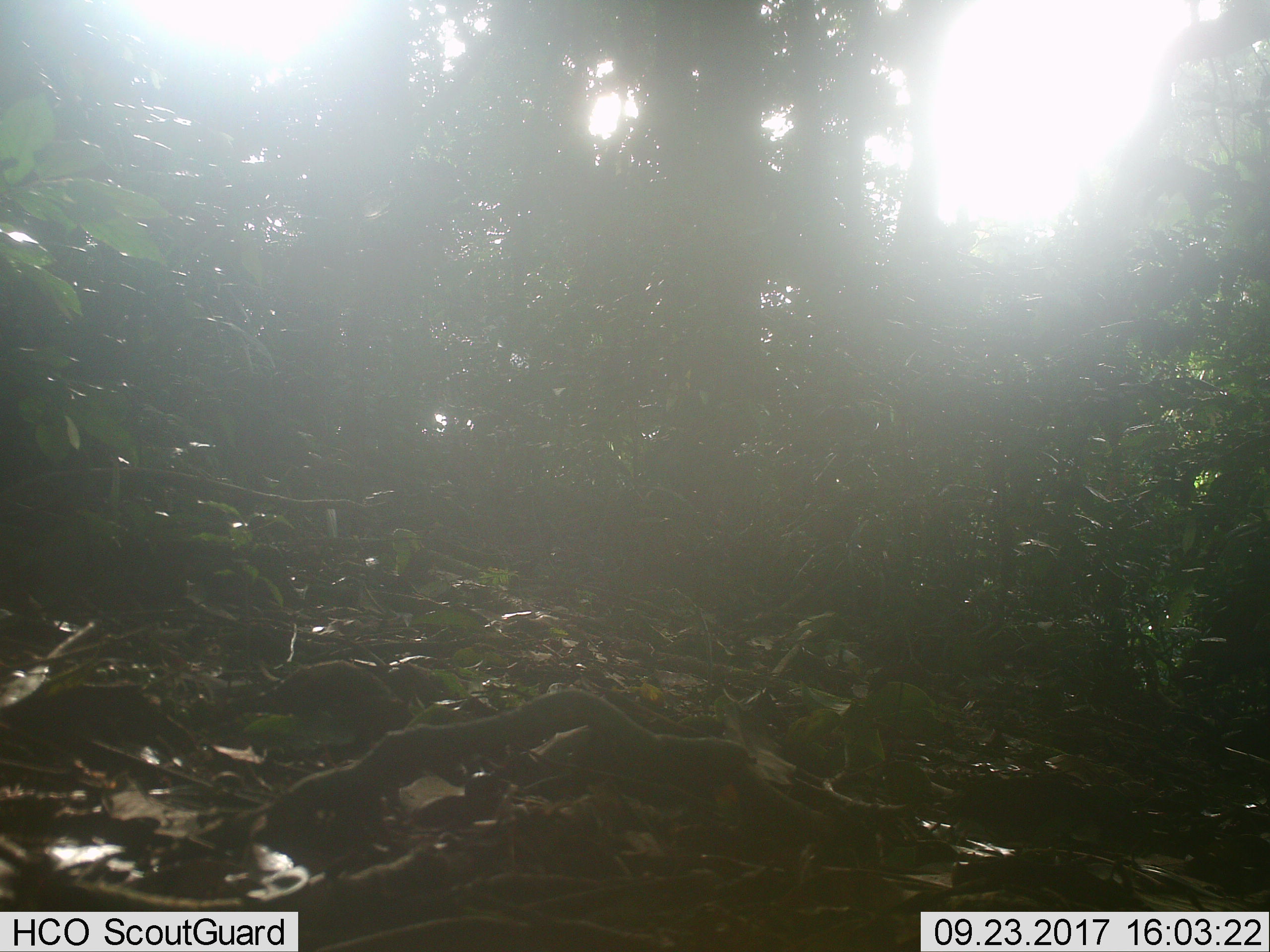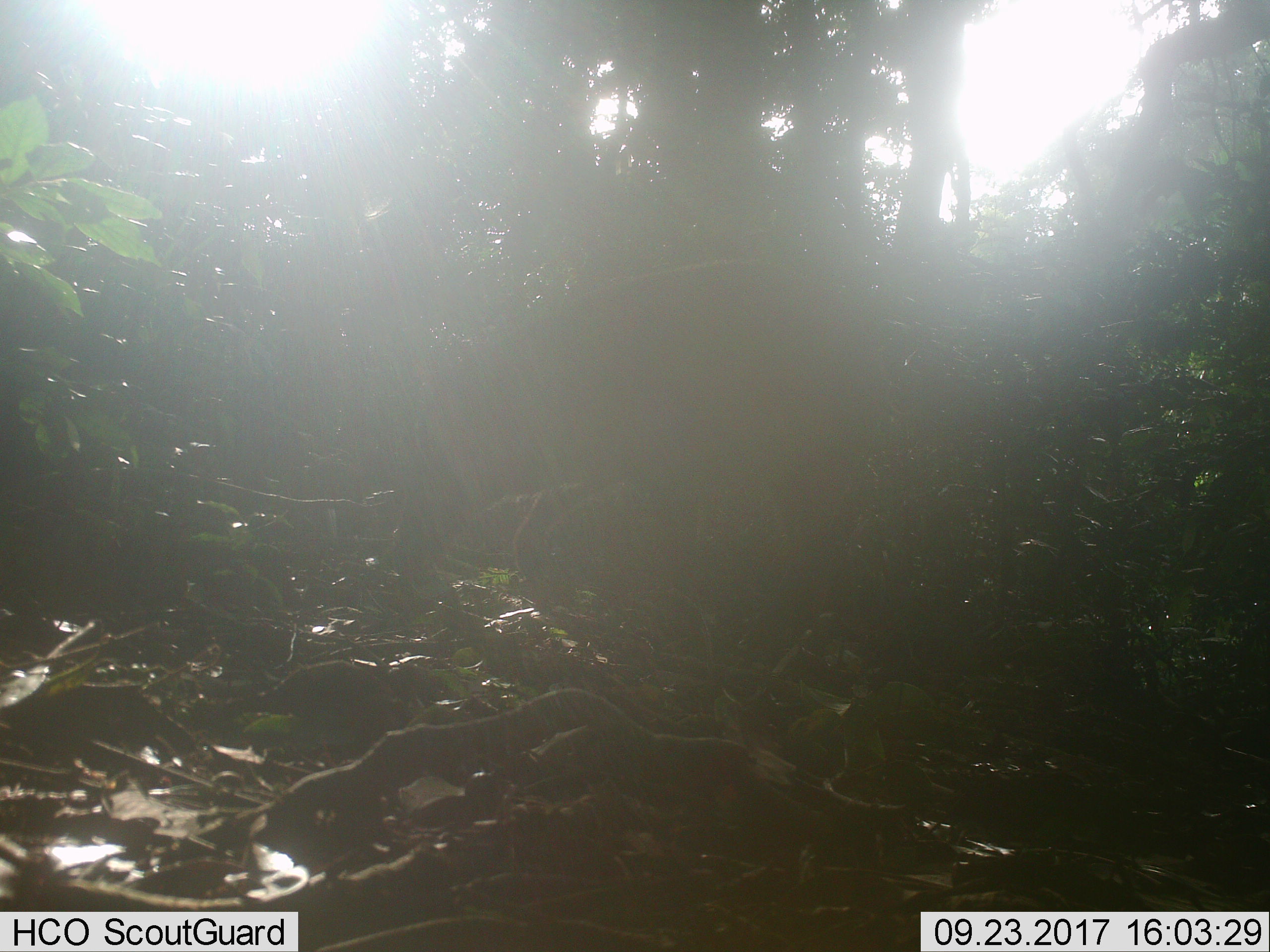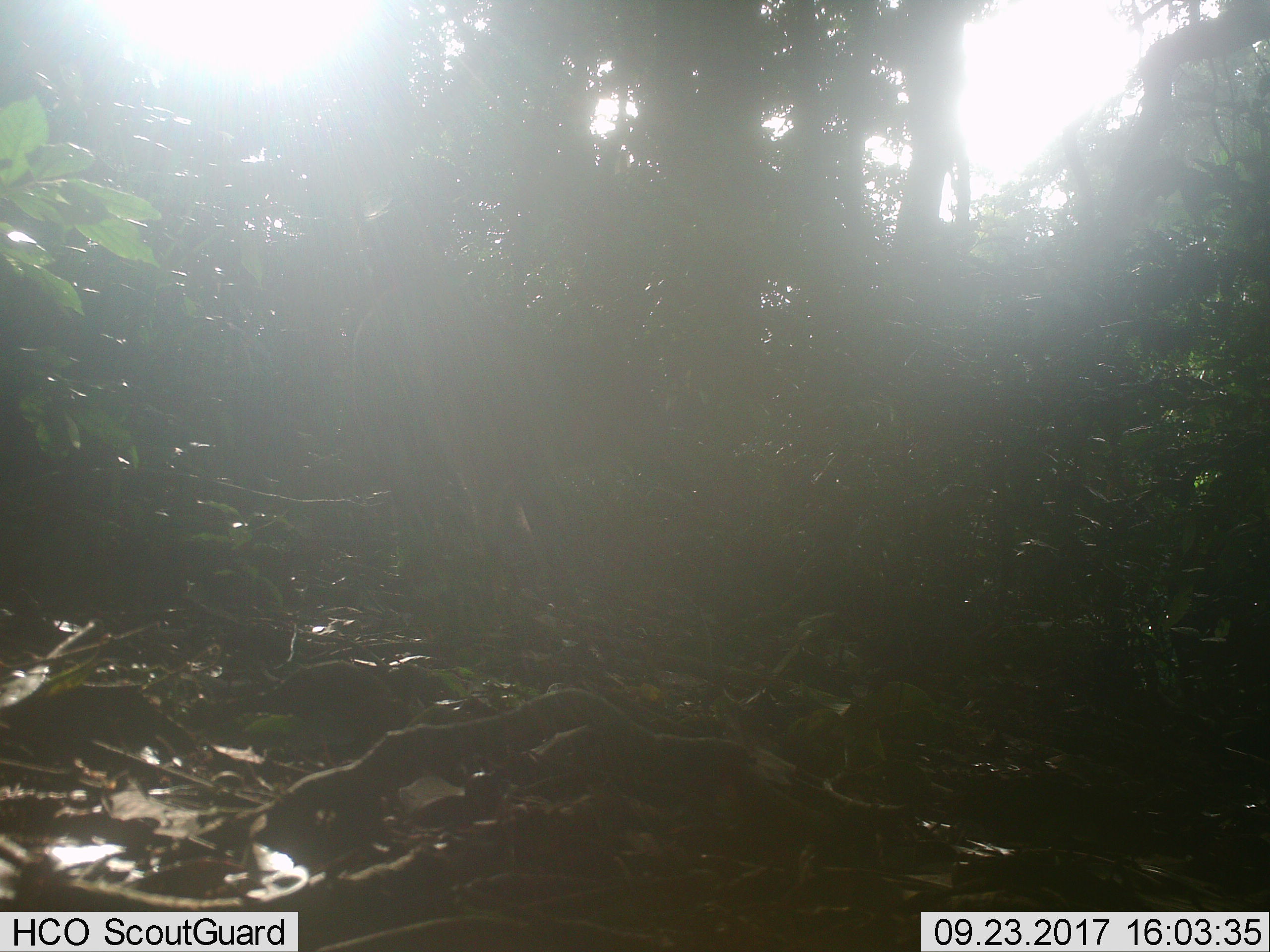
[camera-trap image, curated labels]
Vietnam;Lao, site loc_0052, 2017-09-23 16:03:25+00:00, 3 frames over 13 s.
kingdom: Animalia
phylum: Chordata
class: Mammalia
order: Artiodactyla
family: Suidae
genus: Sus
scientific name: Sus scrofa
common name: eurasian wild pig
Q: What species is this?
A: Eurasian wild pig (Sus scrofa).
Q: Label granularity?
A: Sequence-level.